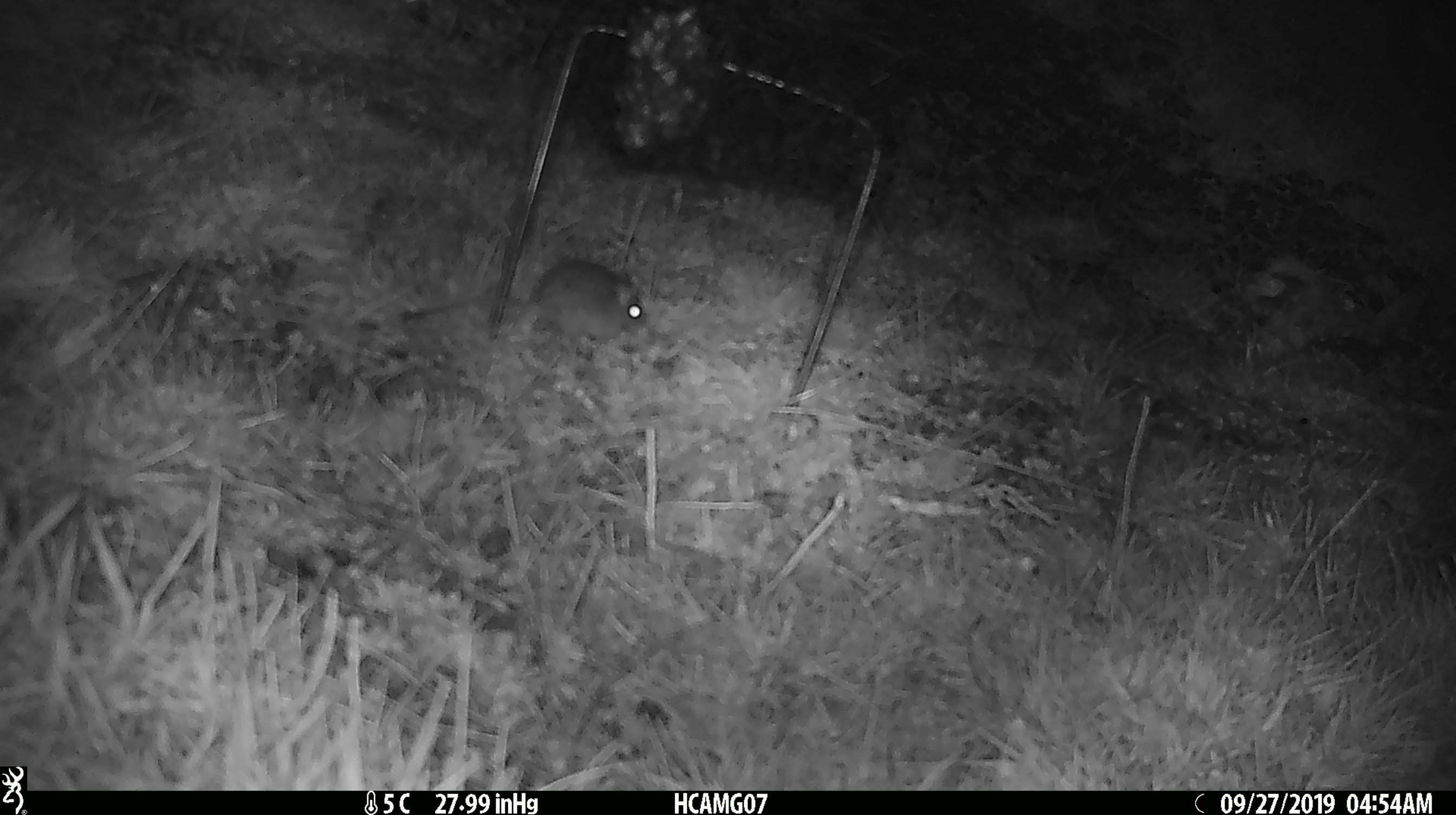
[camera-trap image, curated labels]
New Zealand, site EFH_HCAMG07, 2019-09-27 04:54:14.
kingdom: Animalia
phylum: Chordata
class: Mammalia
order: Rodentia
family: Muridae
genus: Mus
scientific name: Mus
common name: mouse